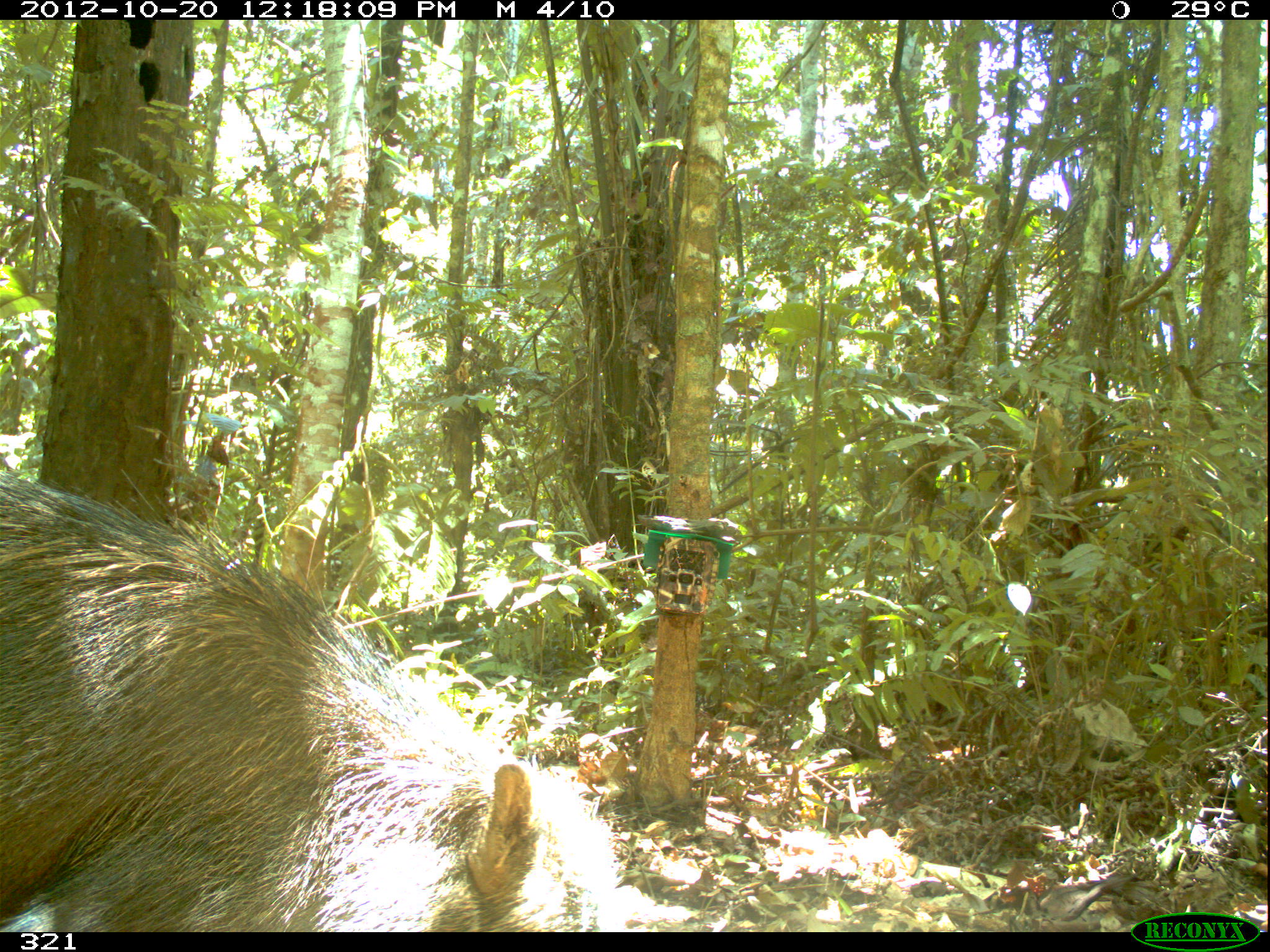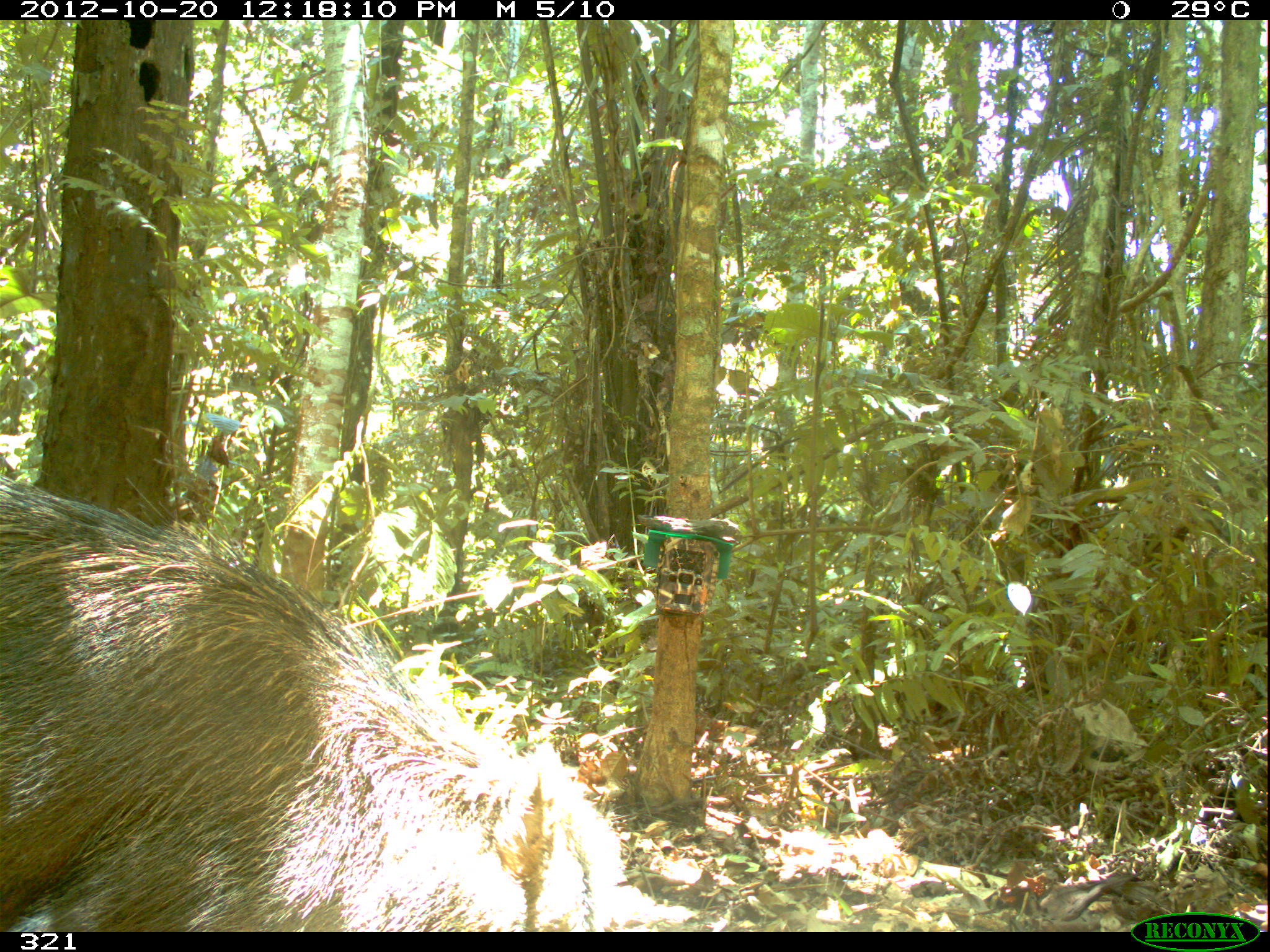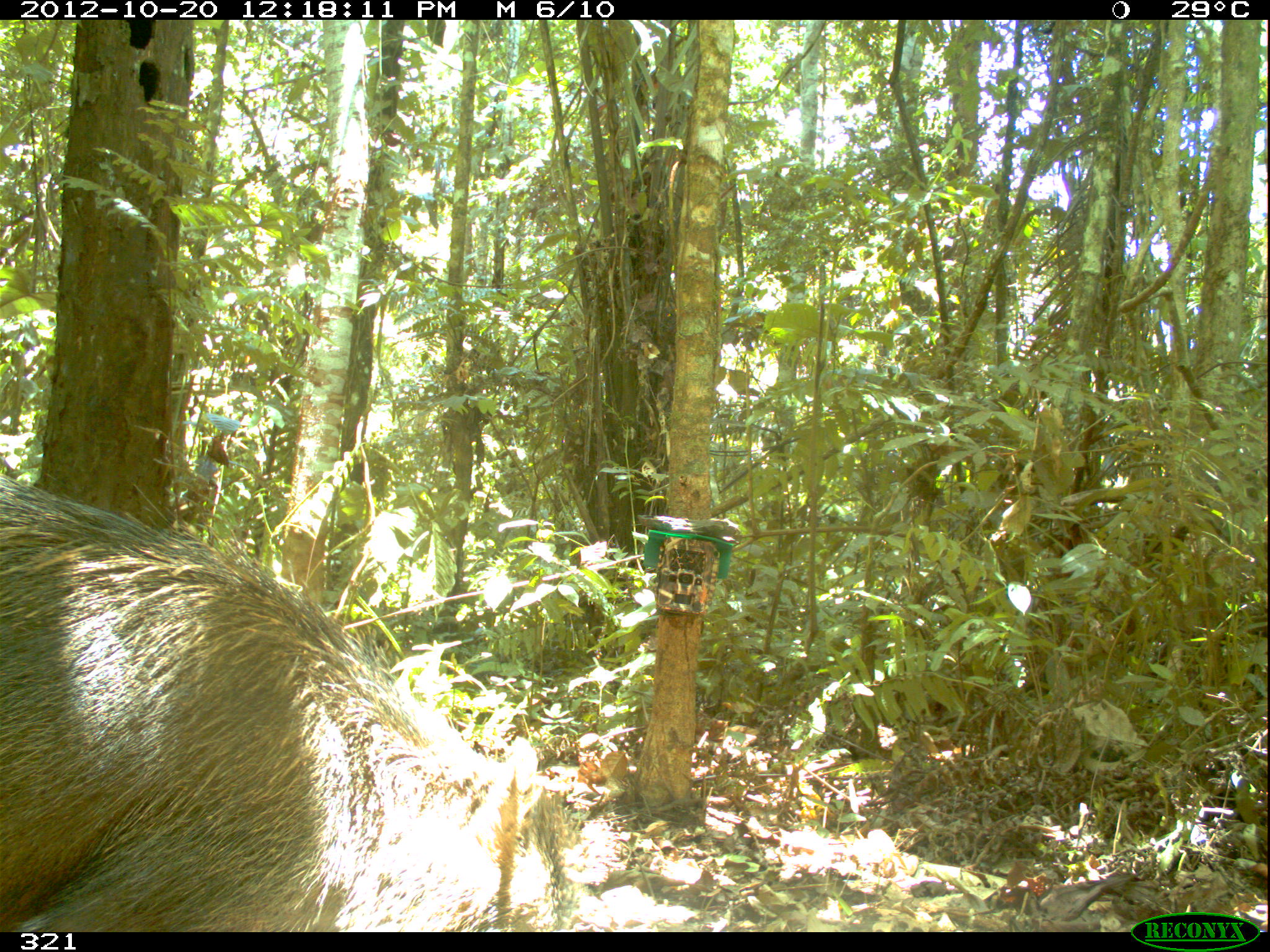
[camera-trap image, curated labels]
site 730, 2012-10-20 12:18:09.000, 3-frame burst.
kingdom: Animalia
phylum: Chordata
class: Mammalia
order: Artiodactyla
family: Tayassuidae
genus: Tayassu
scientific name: Tayassu pecari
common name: white-lipped peccary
Tayassu pecari (white-lipped peccary).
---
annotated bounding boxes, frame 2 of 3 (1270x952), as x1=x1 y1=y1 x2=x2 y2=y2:
tayassu pecari: x1=0 y1=474 x2=627 y2=932